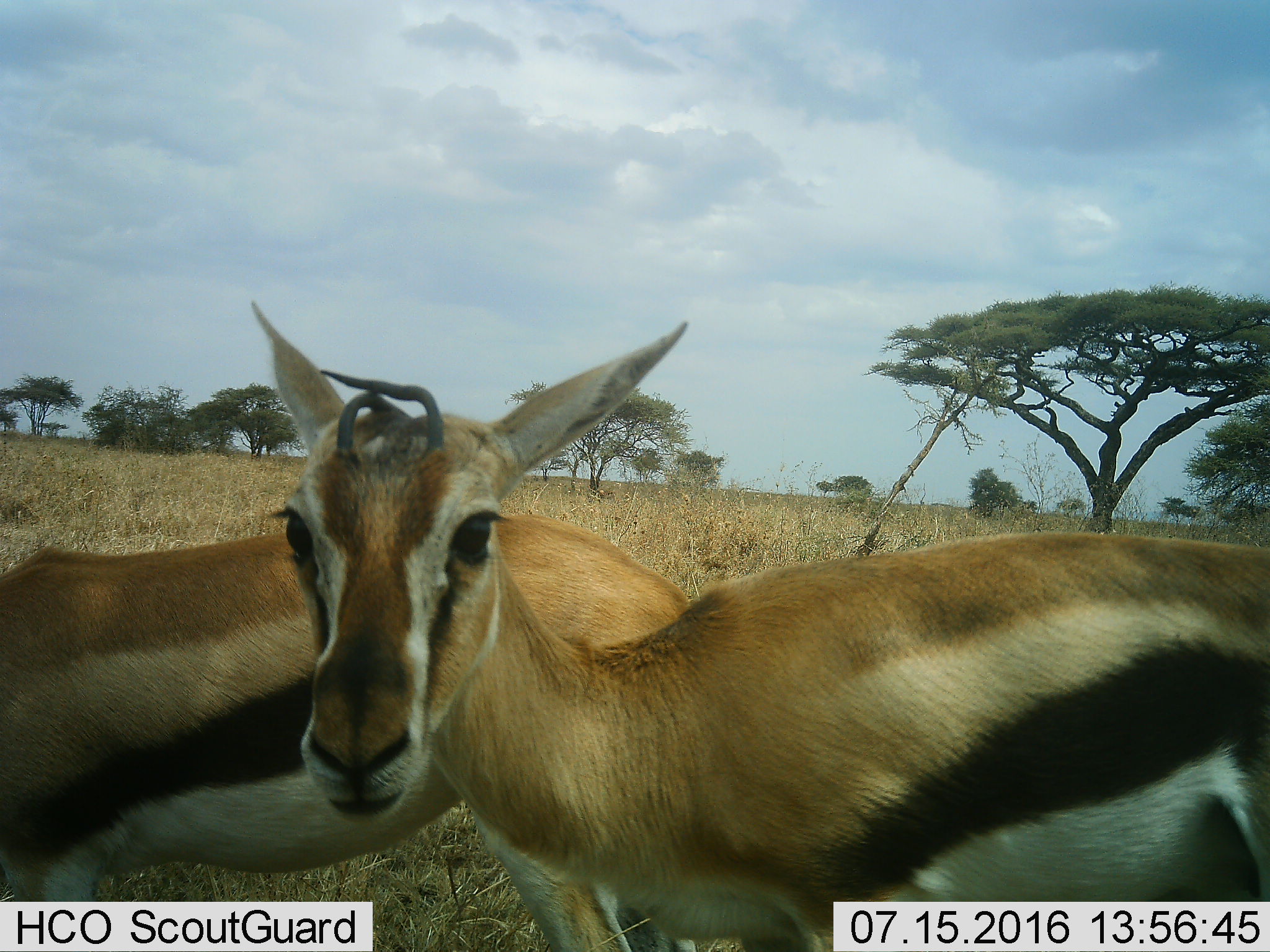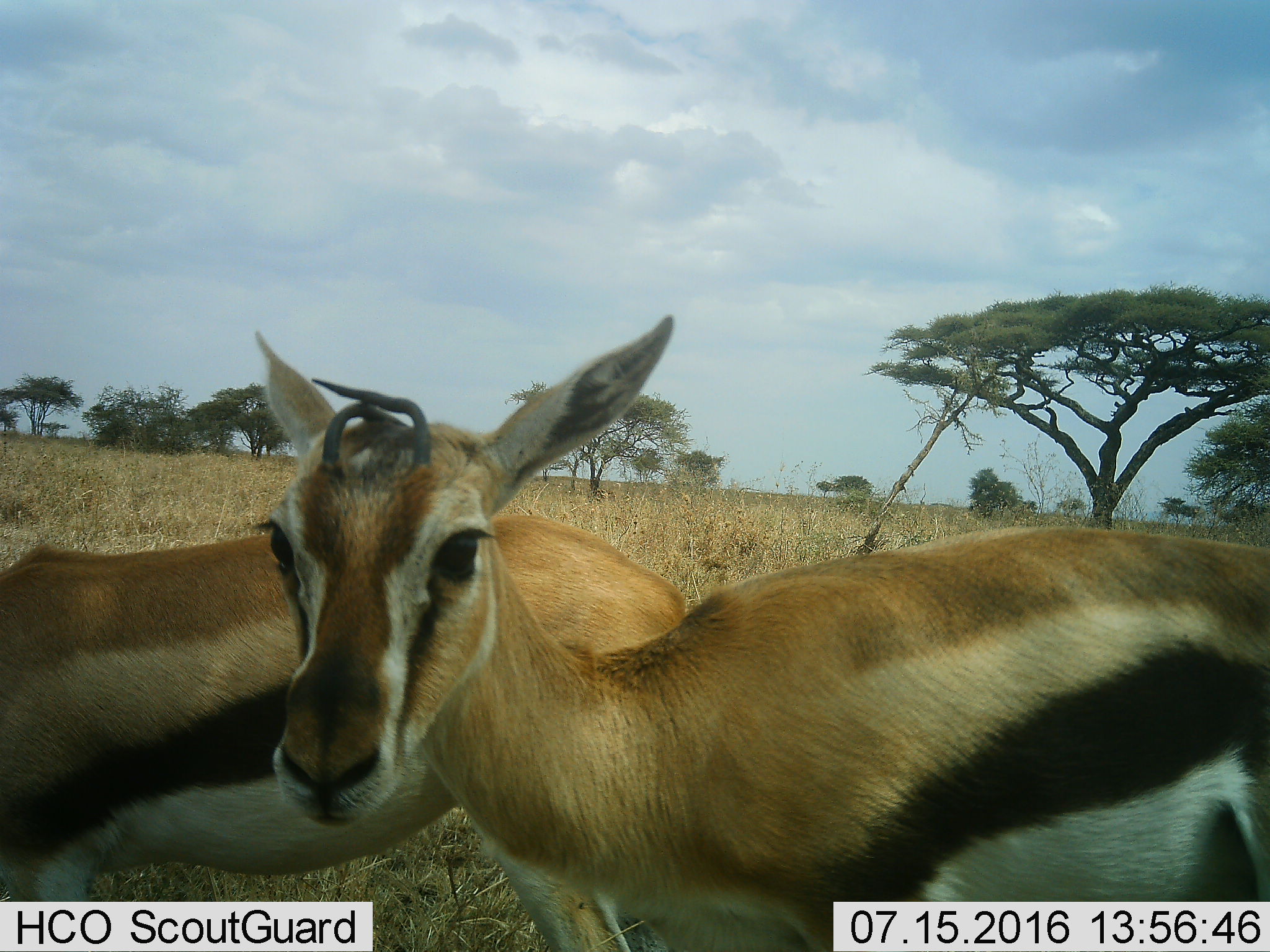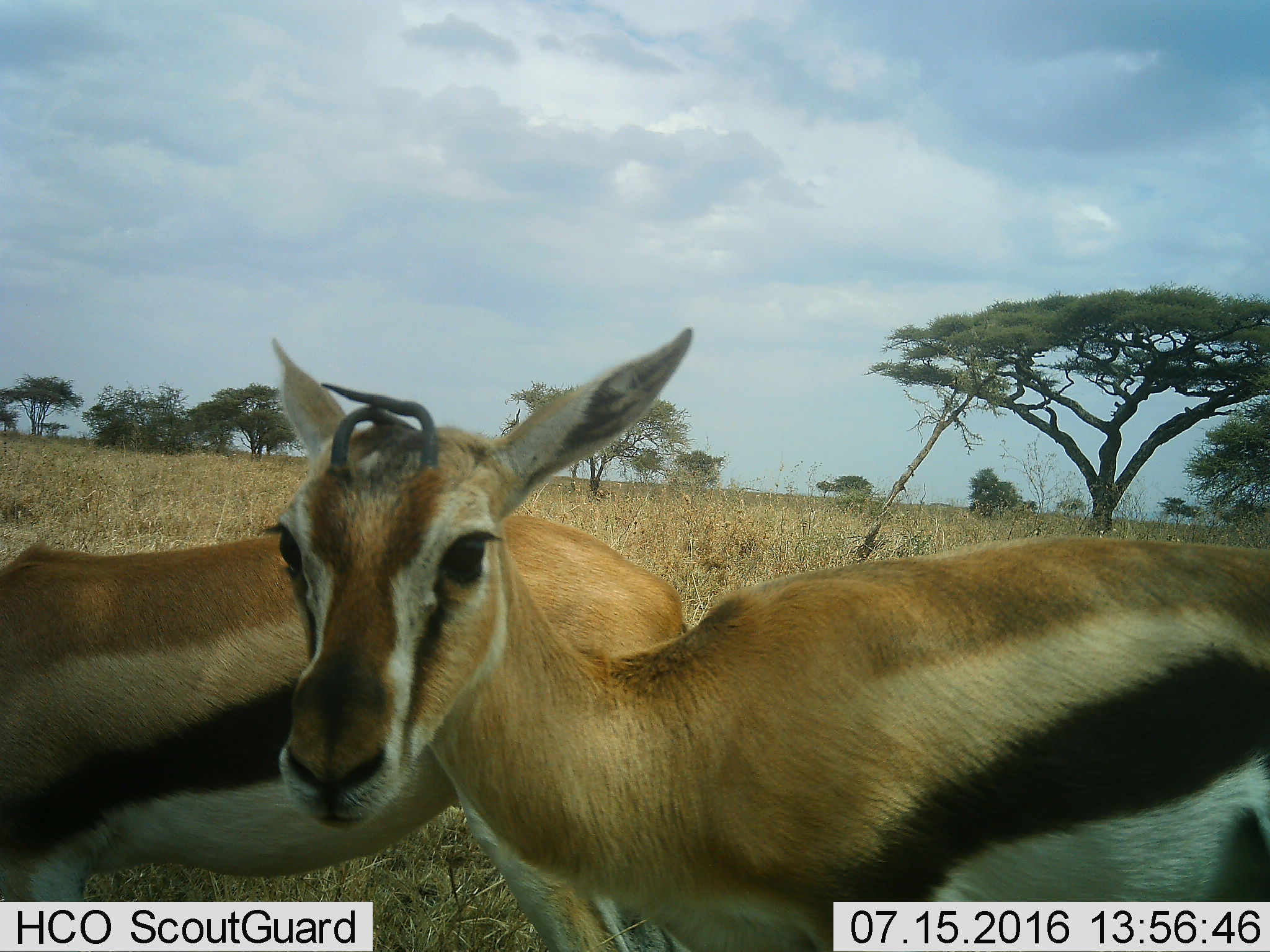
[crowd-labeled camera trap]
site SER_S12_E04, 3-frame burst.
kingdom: Animalia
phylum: Chordata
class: Mammalia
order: Artiodactyla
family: Bovidae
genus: Eudorcas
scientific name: Eudorcas thomsonii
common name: thomson's gazelle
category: gazellethomsons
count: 2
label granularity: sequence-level